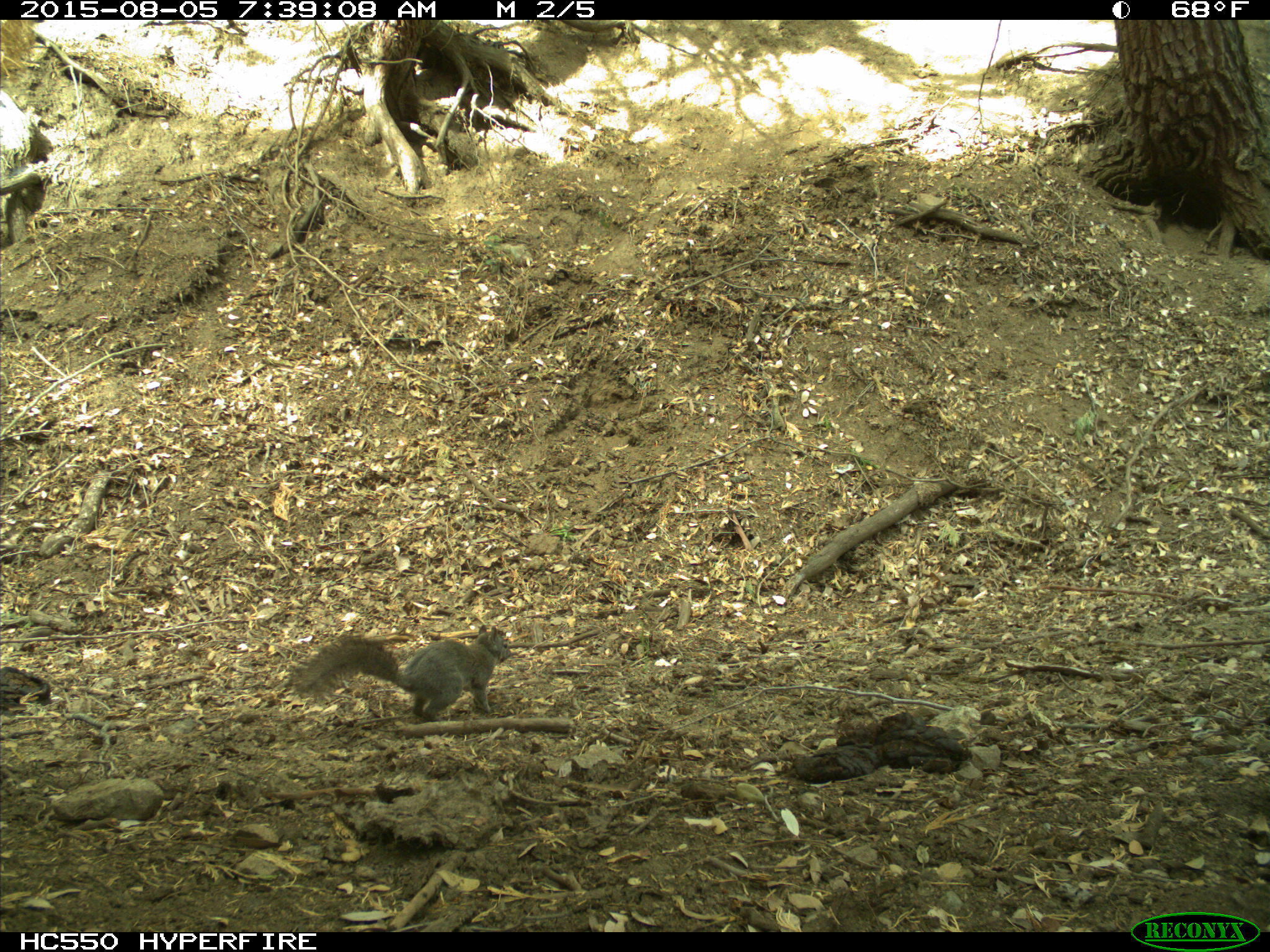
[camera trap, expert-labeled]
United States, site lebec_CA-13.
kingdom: Animalia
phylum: Chordata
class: Mammalia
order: Rodentia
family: Sciuridae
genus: Sciurus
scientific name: Sciurus carolinensis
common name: eastern gray squirrel